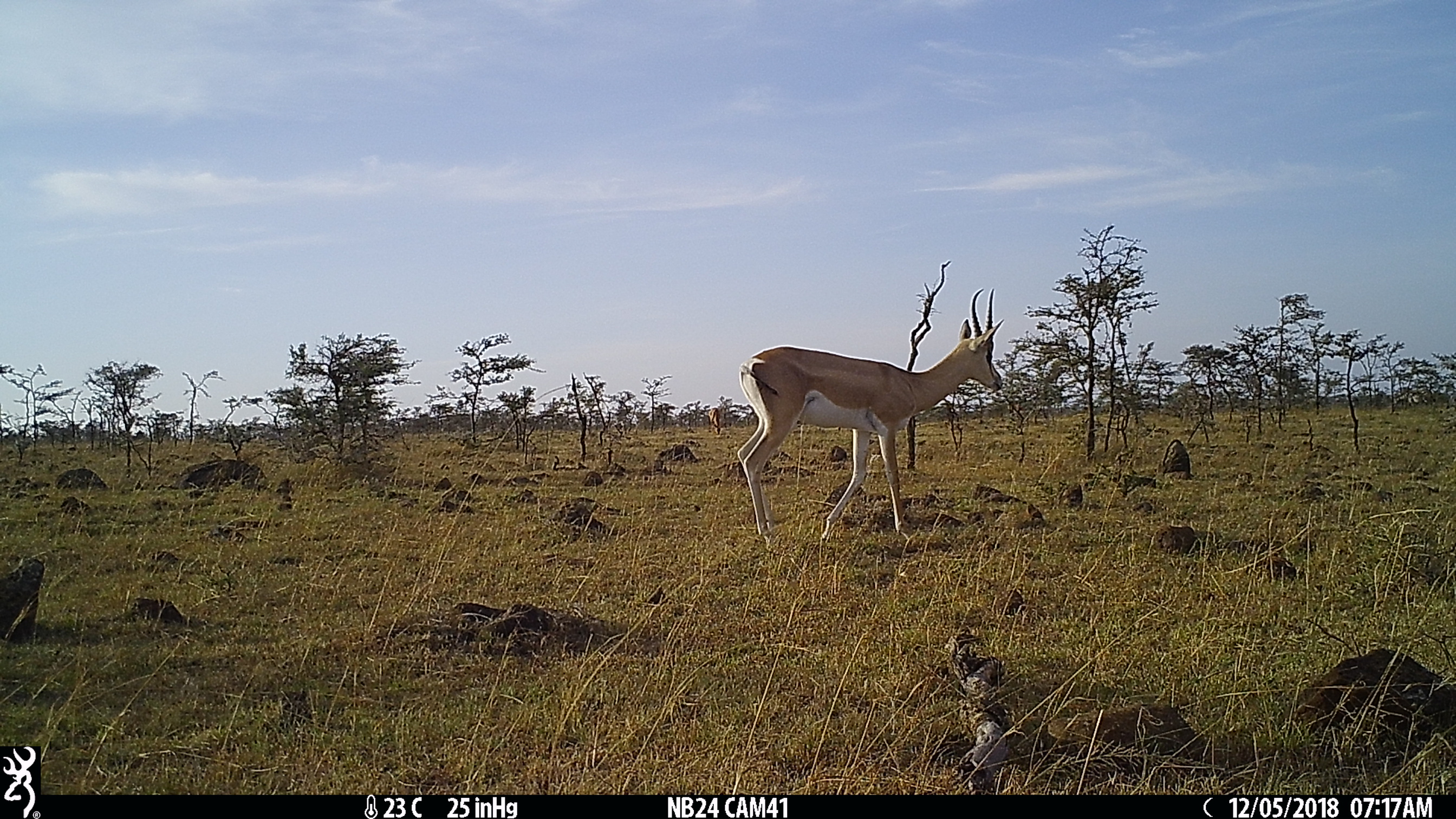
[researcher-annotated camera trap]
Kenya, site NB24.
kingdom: Animalia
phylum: Chordata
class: Mammalia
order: Artiodactyla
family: Bovidae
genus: Nanger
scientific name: Nanger granti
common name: grant's gazelle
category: gazelle grants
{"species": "gazelle grants (grant's gazelle) (Nanger granti)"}